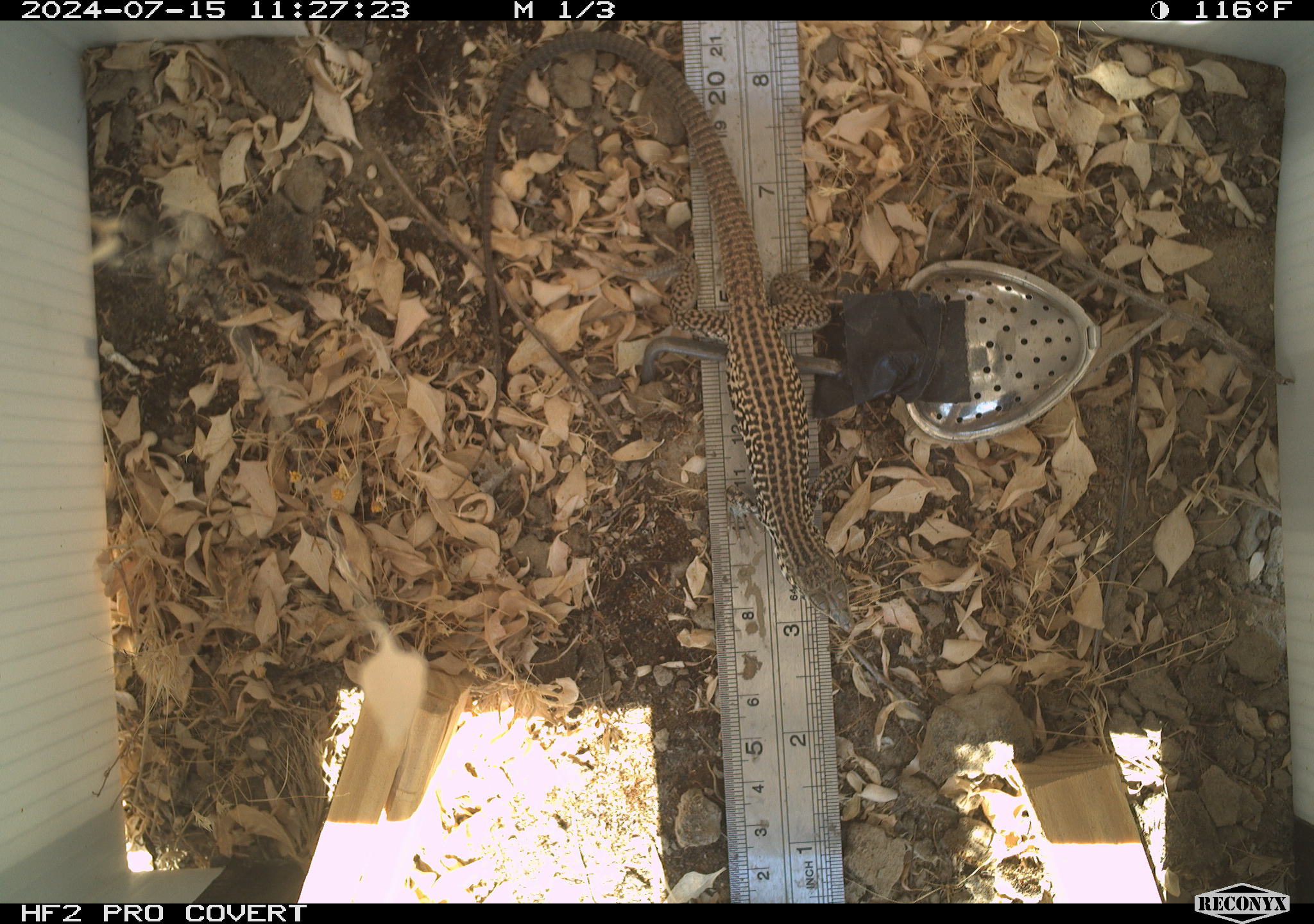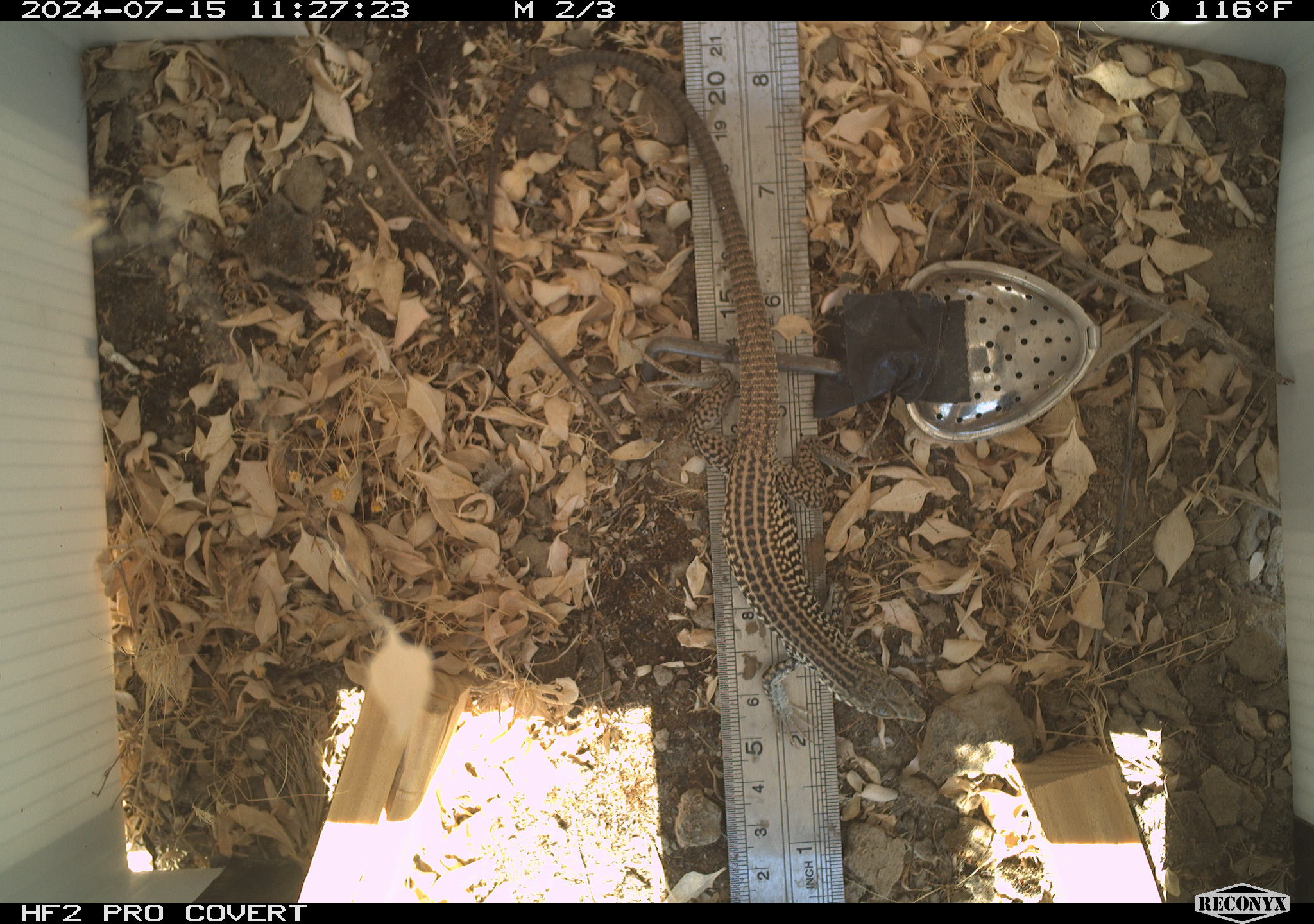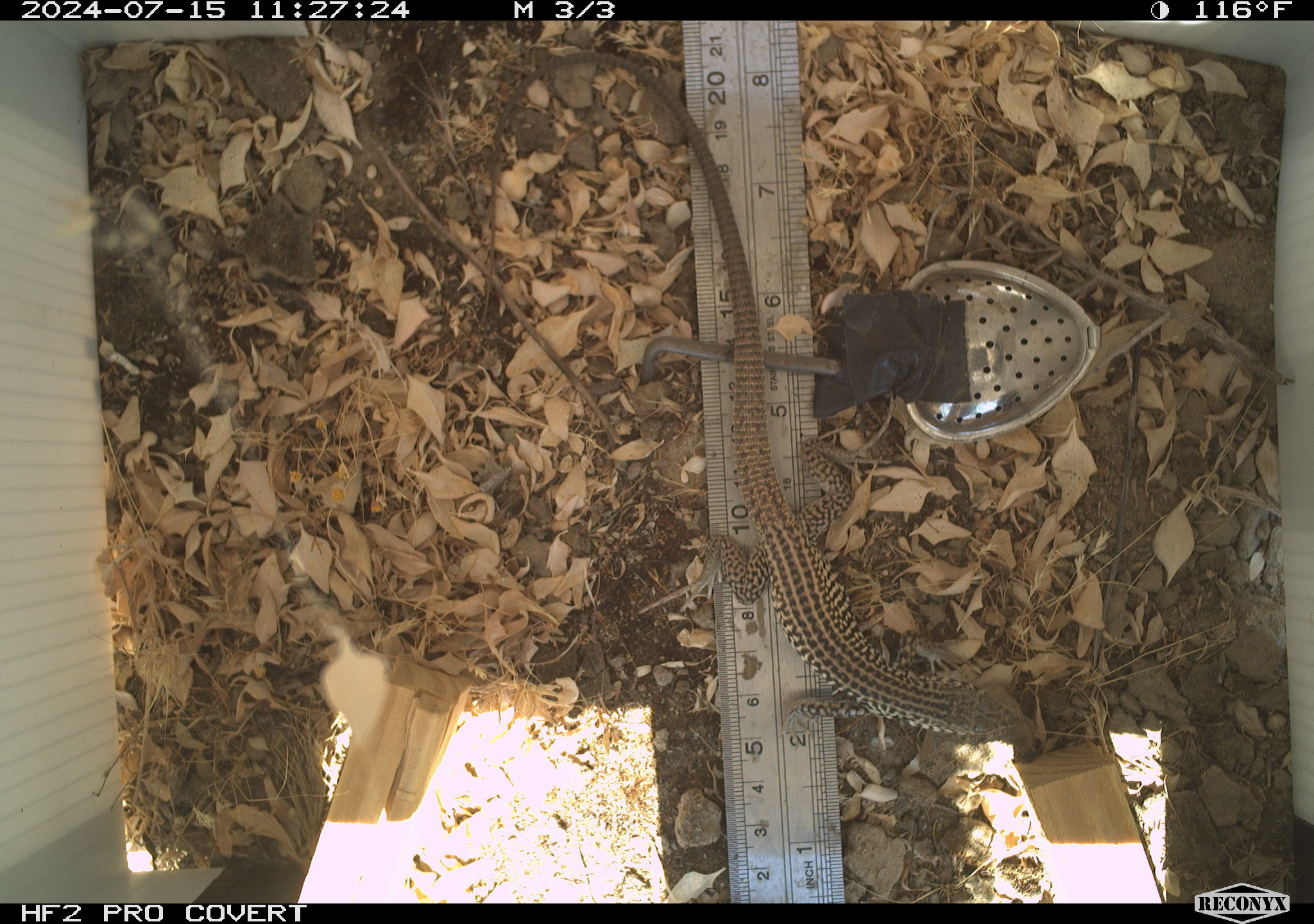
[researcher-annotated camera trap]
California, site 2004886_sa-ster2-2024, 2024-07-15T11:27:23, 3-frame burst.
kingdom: Animalia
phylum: Chordata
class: Reptilia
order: Squamata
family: Teiidae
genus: Aspidoscelis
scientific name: Aspidoscelis tigris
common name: western whiptail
Western whiptail (Aspidoscelis tigris).